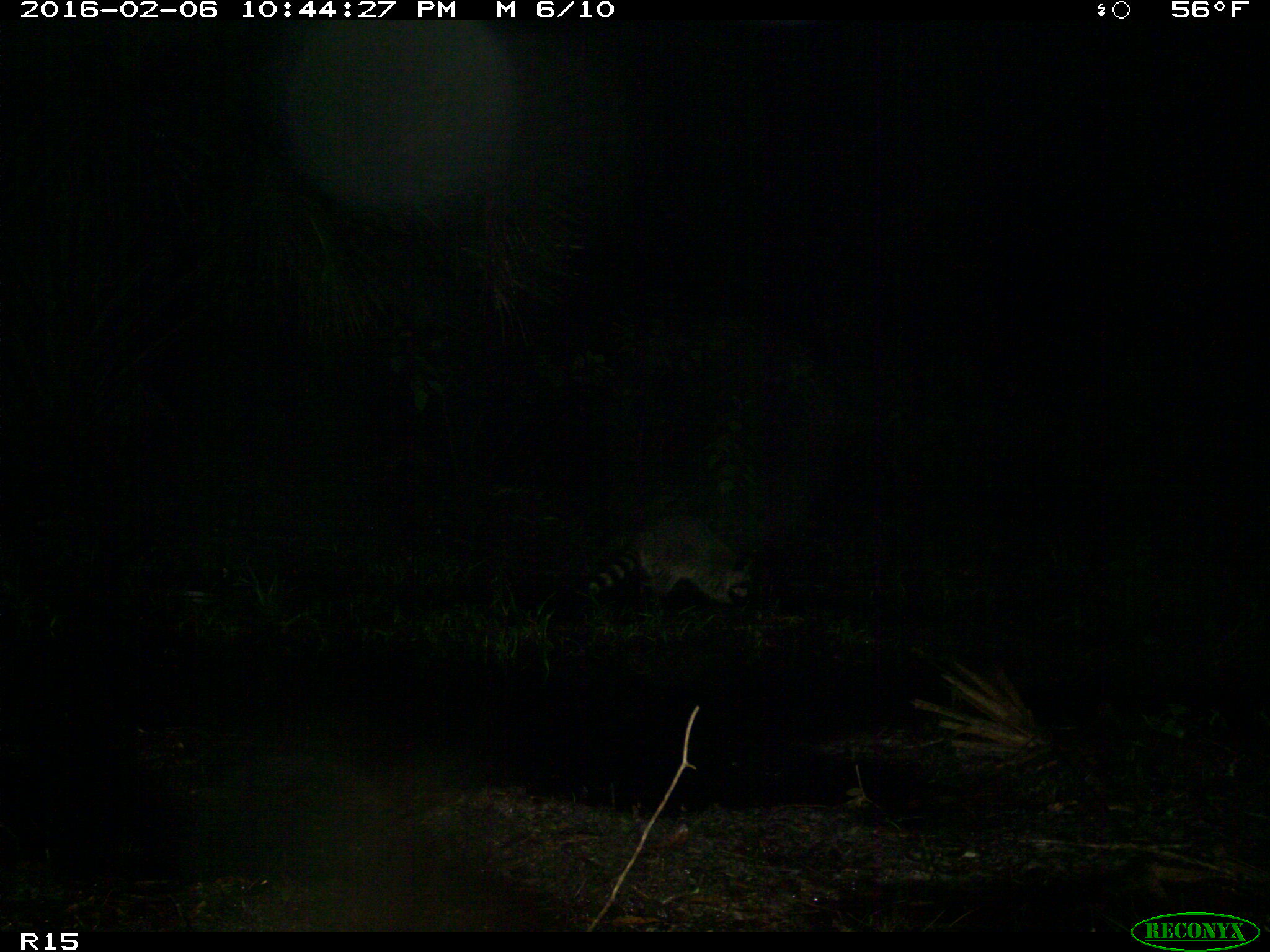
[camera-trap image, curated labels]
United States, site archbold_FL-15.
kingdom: Animalia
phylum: Chordata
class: Mammalia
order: Carnivora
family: Procyonidae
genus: Procyon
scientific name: Procyon lotor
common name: common raccoon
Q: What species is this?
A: Procyon lotor (common raccoon).